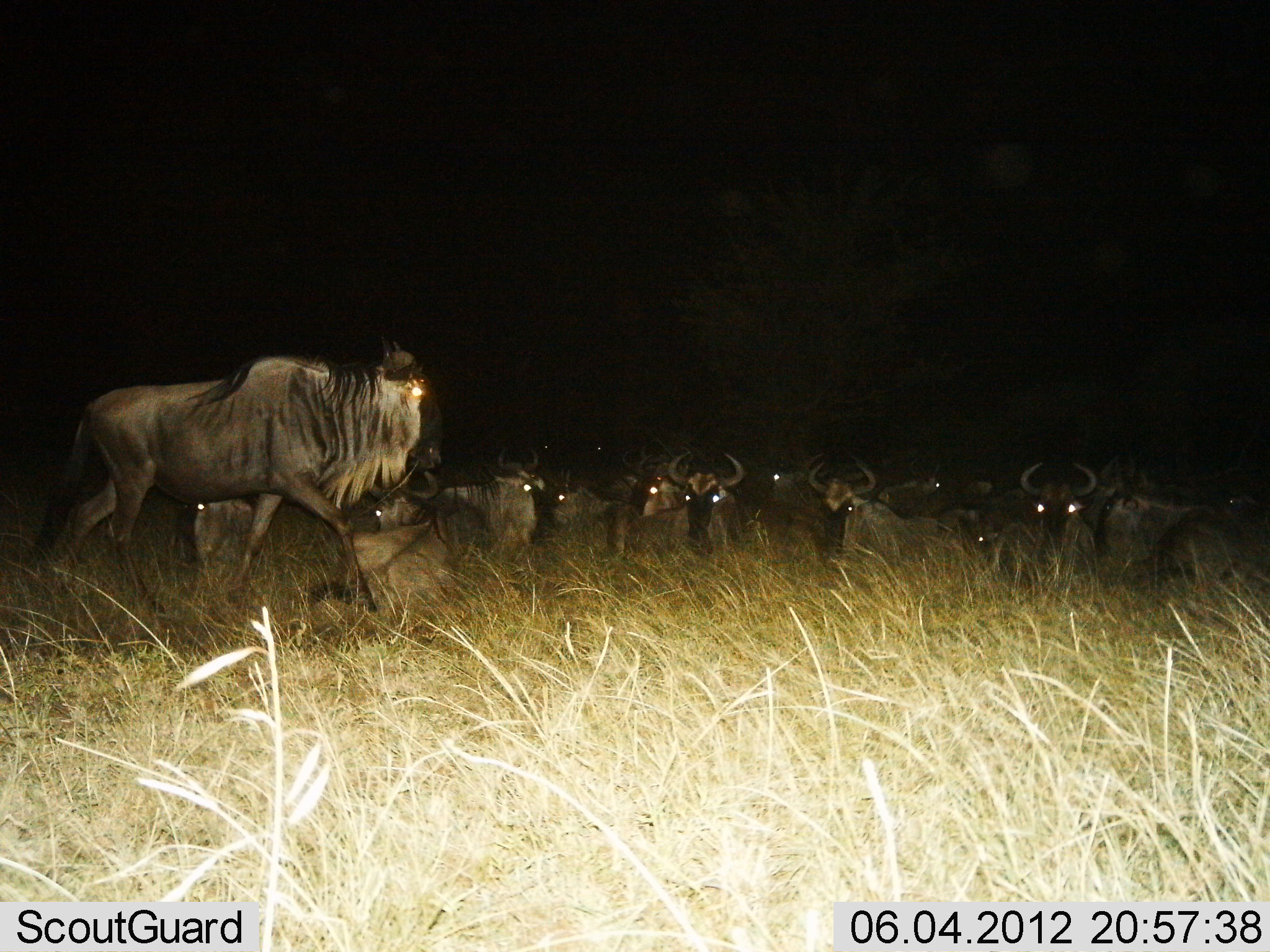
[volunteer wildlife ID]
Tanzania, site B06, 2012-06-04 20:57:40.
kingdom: Animalia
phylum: Chordata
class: Mammalia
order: Artiodactyla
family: Bovidae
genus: Connochaetes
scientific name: Connochaetes taurinus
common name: blue wildebeest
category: wildebeest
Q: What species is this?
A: Wildebeest (blue wildebeest) (Connochaetes taurinus).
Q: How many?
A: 11-50.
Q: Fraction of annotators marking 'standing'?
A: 50%.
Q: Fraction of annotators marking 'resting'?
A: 100%.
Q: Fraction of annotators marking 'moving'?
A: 30%.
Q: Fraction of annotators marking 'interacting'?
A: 0%.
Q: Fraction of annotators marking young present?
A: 0%.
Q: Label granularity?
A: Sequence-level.